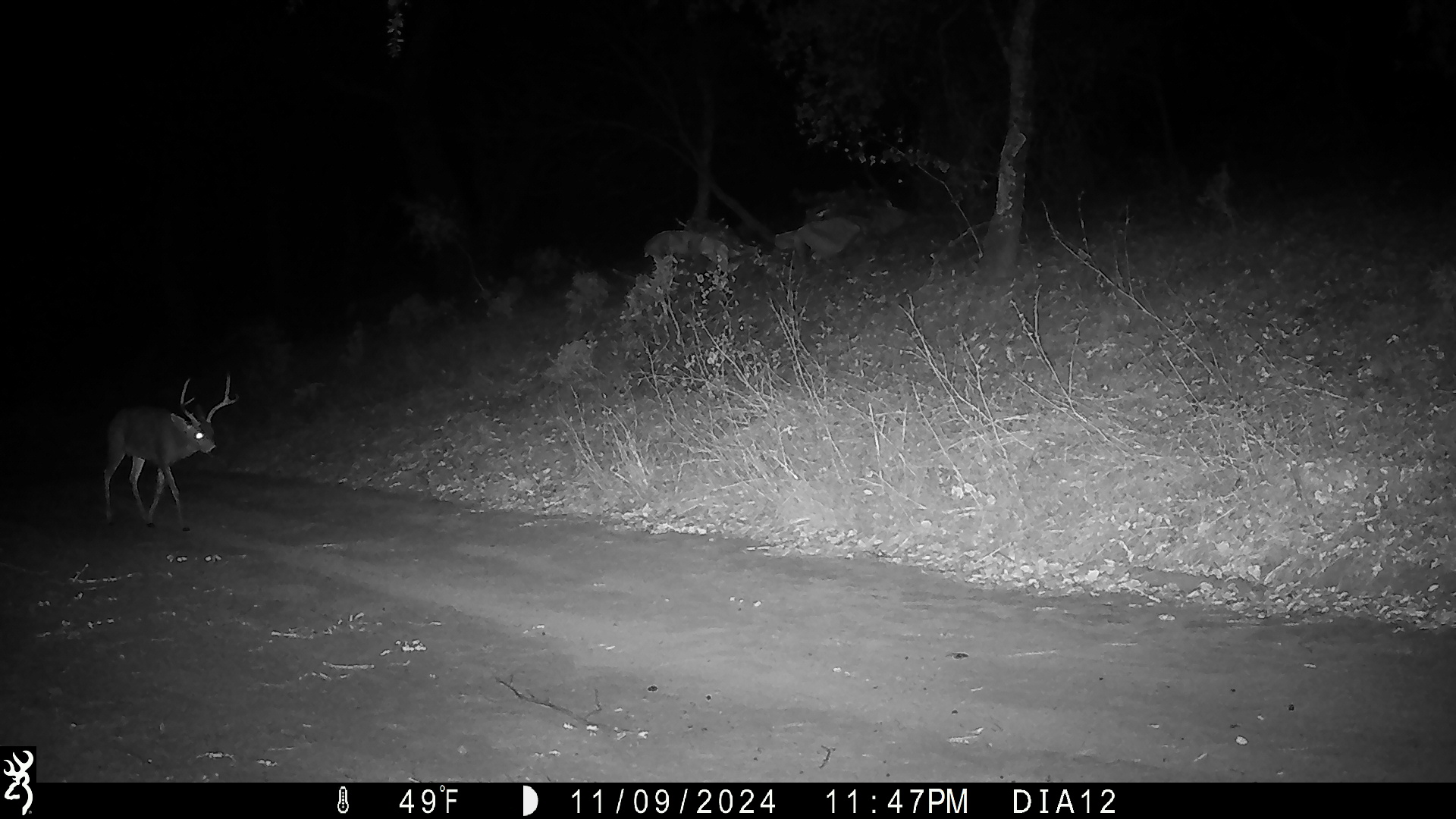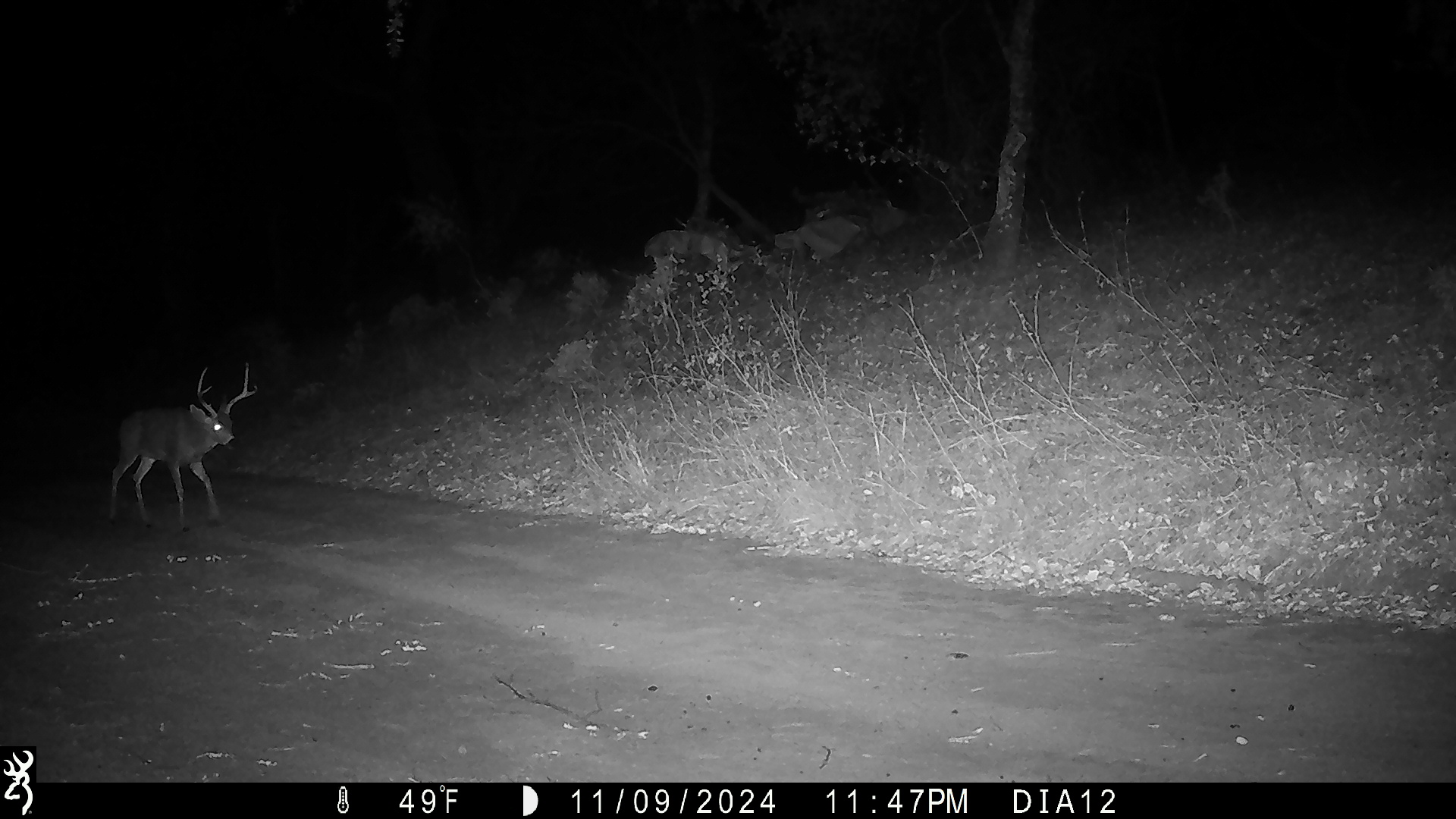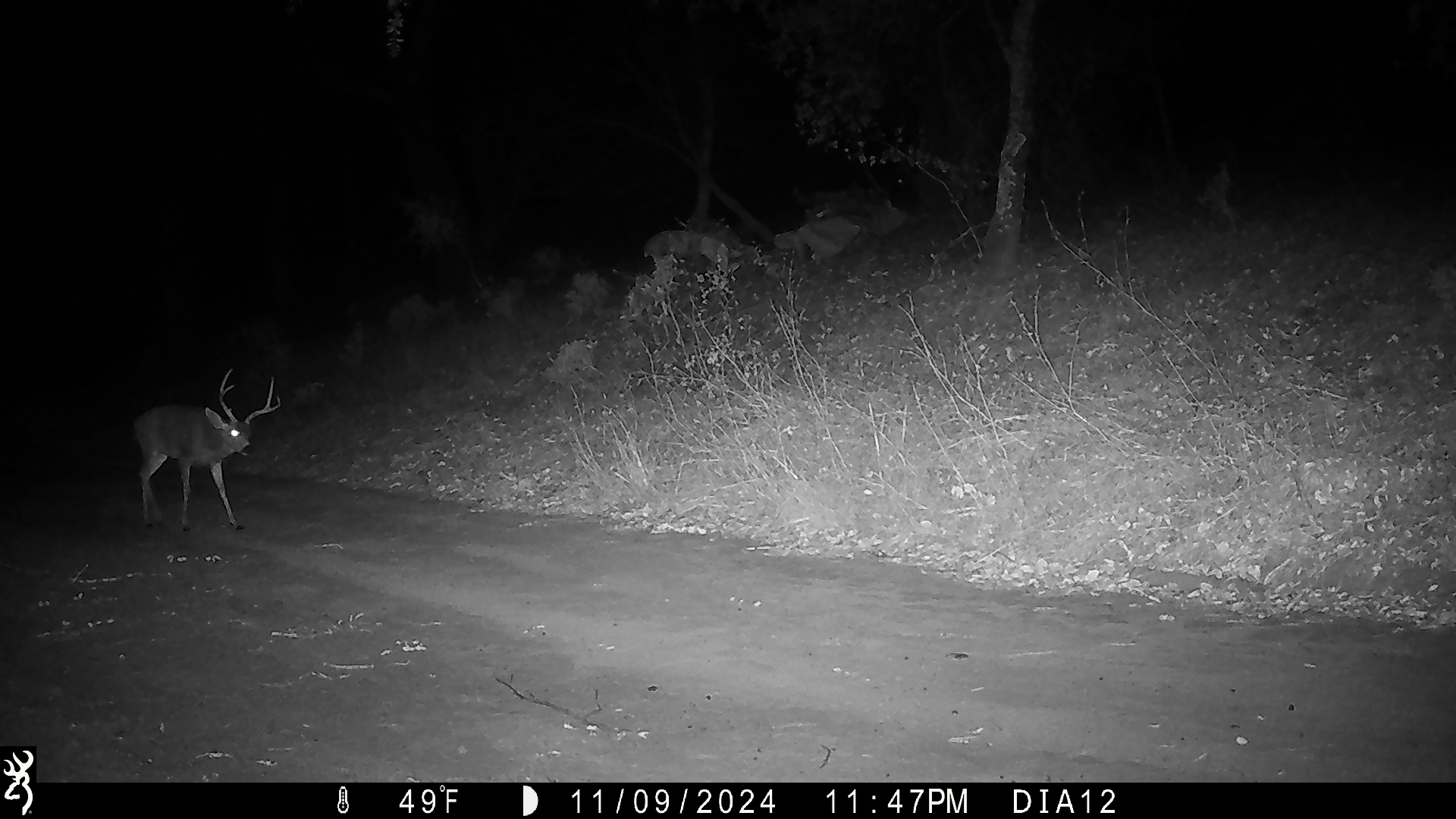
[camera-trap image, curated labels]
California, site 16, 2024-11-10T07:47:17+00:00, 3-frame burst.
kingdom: Animalia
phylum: Chordata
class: Mammalia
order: Artiodactyla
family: Cervidae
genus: Odocoileus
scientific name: Odocoileus hemionus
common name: mule deer